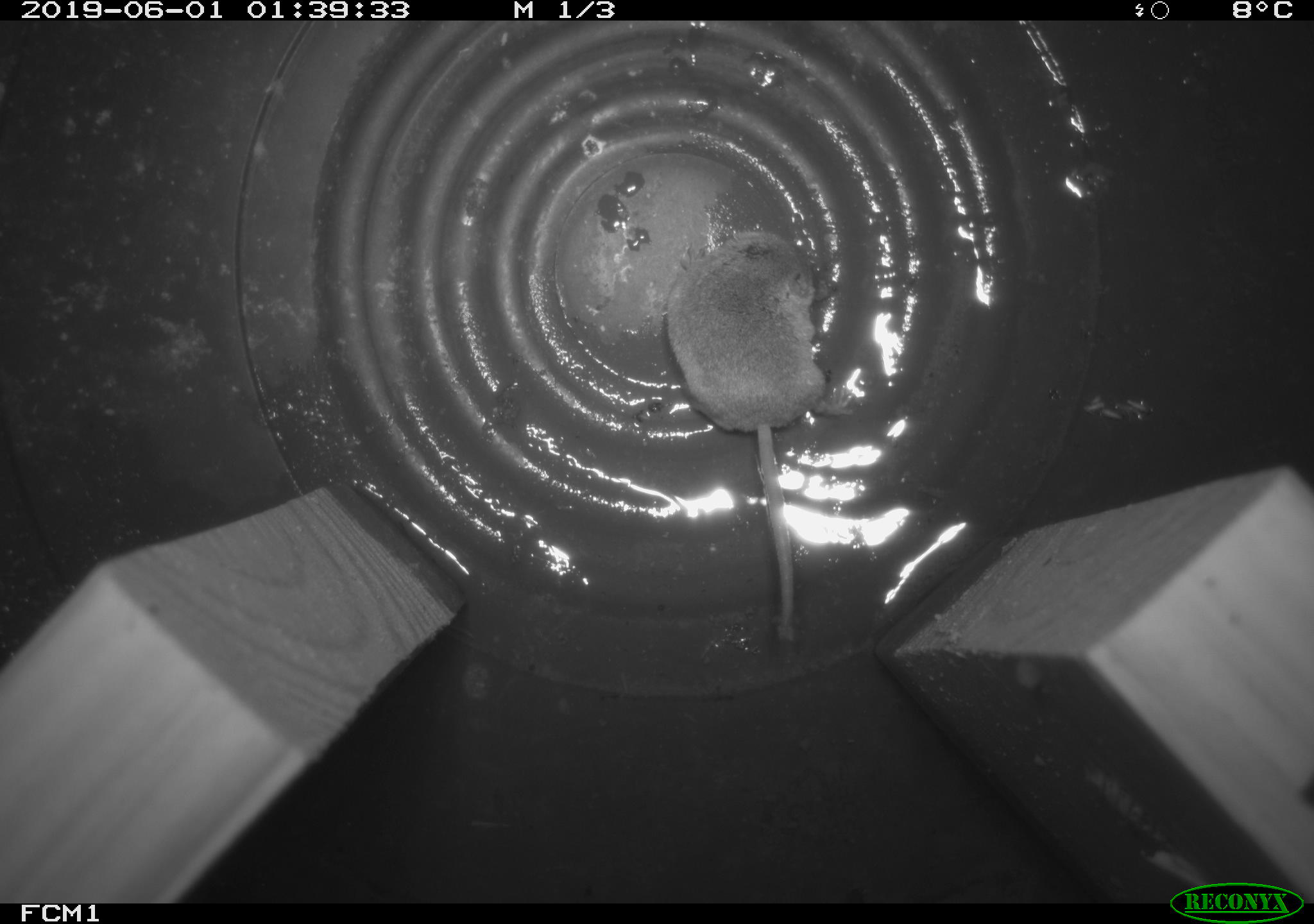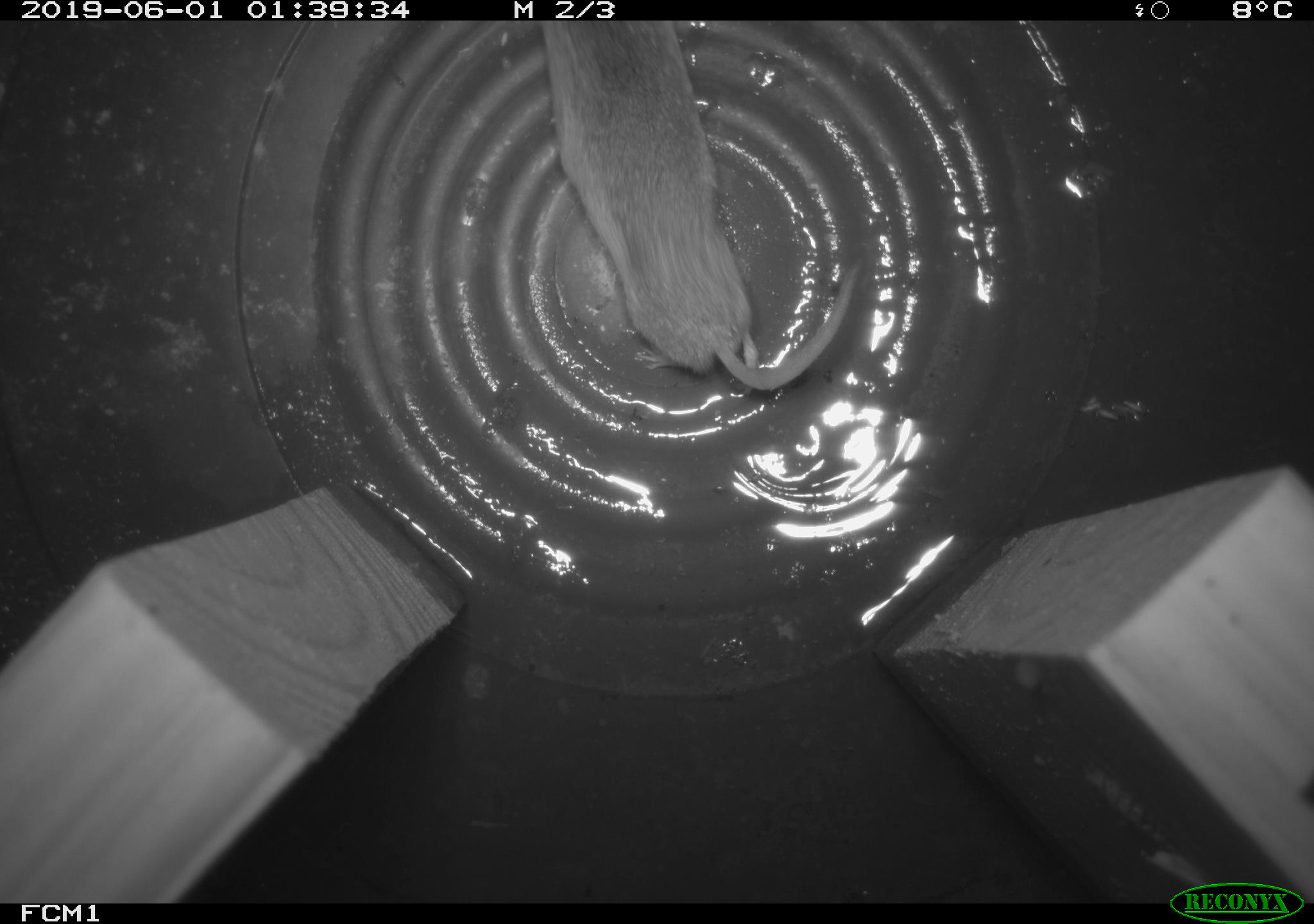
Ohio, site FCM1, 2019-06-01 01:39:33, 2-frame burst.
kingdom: Animalia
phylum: Chordata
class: Mammalia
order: Eulipotyphla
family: Soricidae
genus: Sorex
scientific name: Sorex cinereus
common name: masked shrew